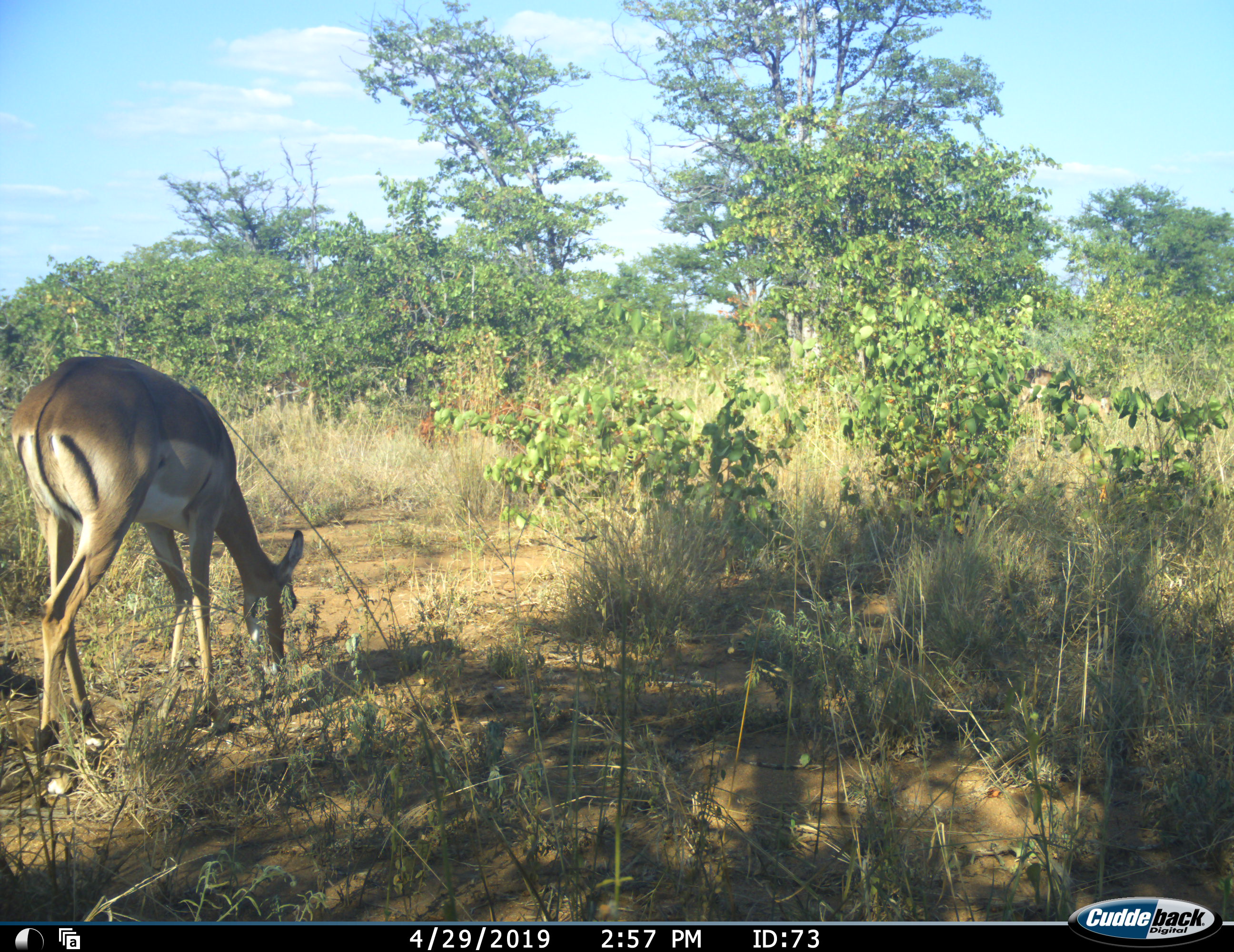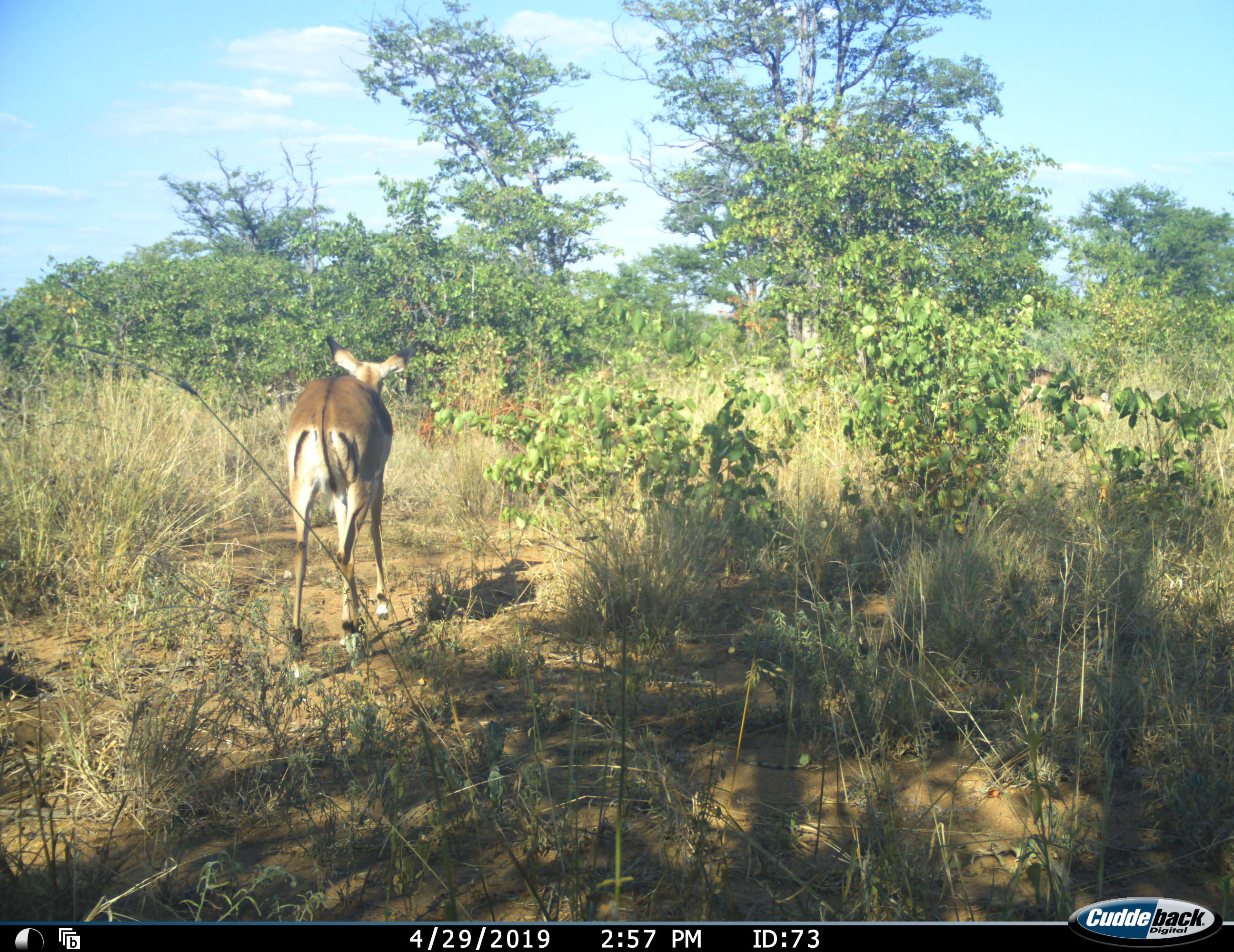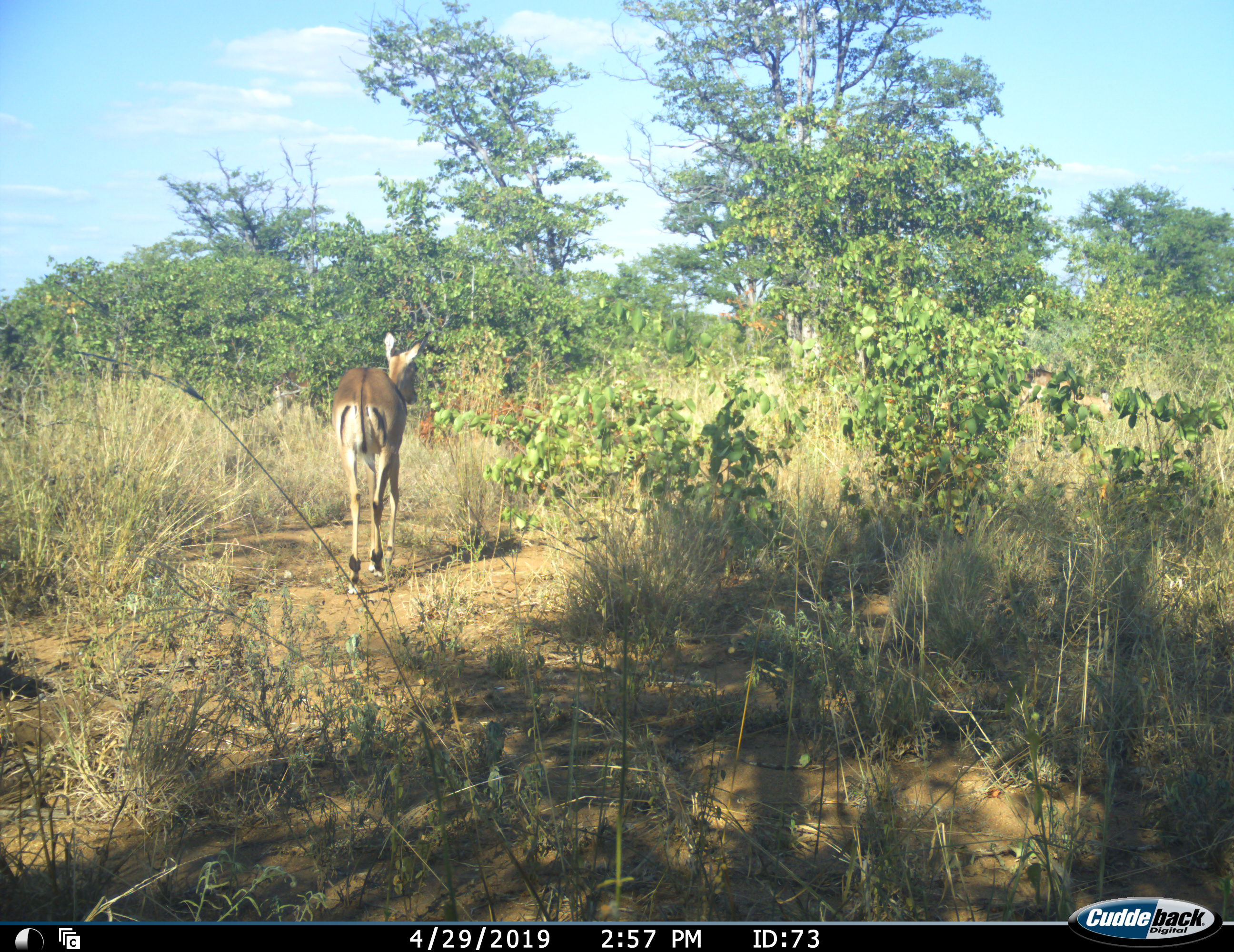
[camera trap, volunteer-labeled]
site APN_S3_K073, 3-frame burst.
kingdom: Animalia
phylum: Chordata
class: Mammalia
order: Artiodactyla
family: Bovidae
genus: Aepyceros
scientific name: Aepyceros melampus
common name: impala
Impala (Aepyceros melampus), count 1. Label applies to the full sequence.